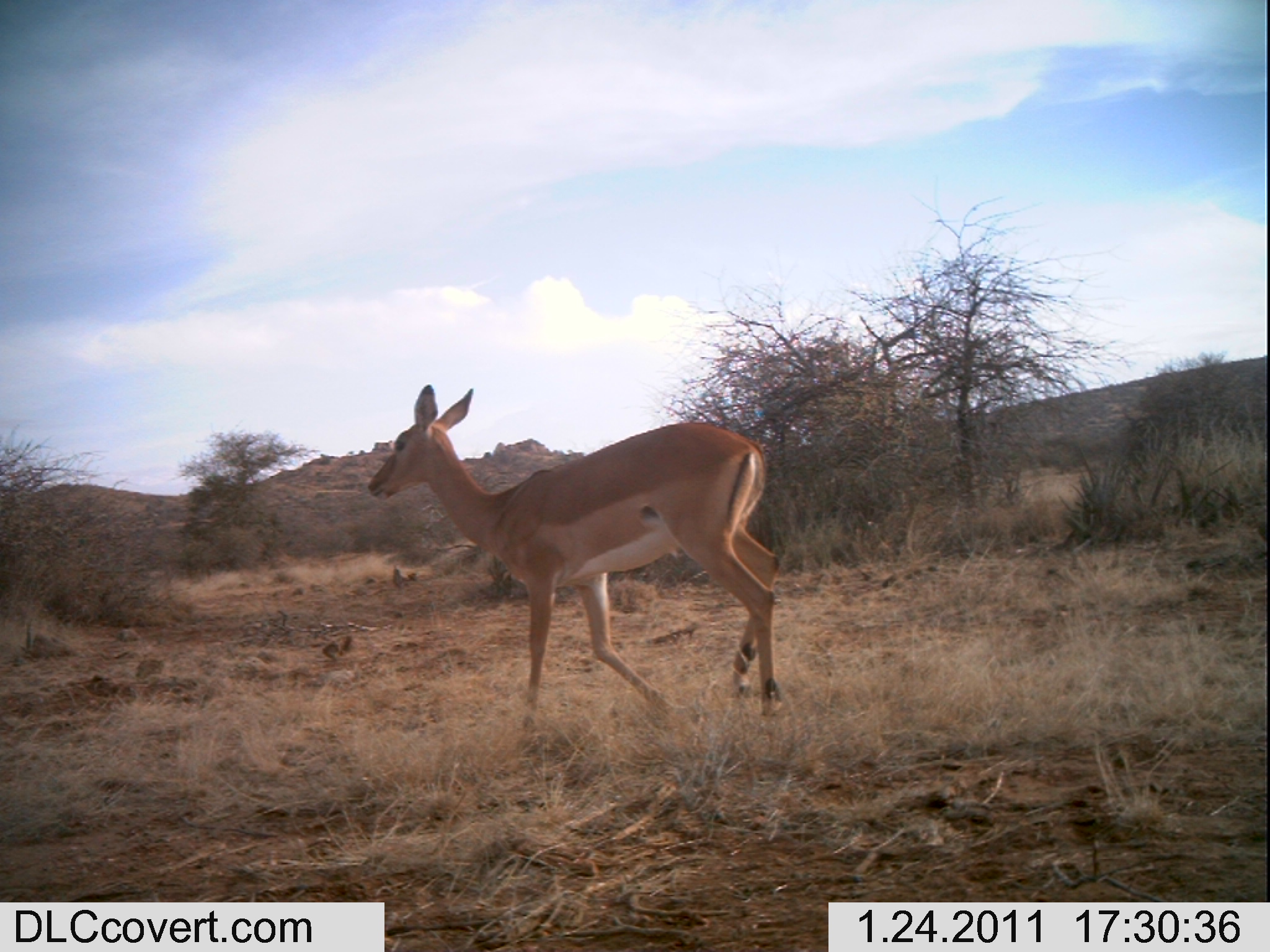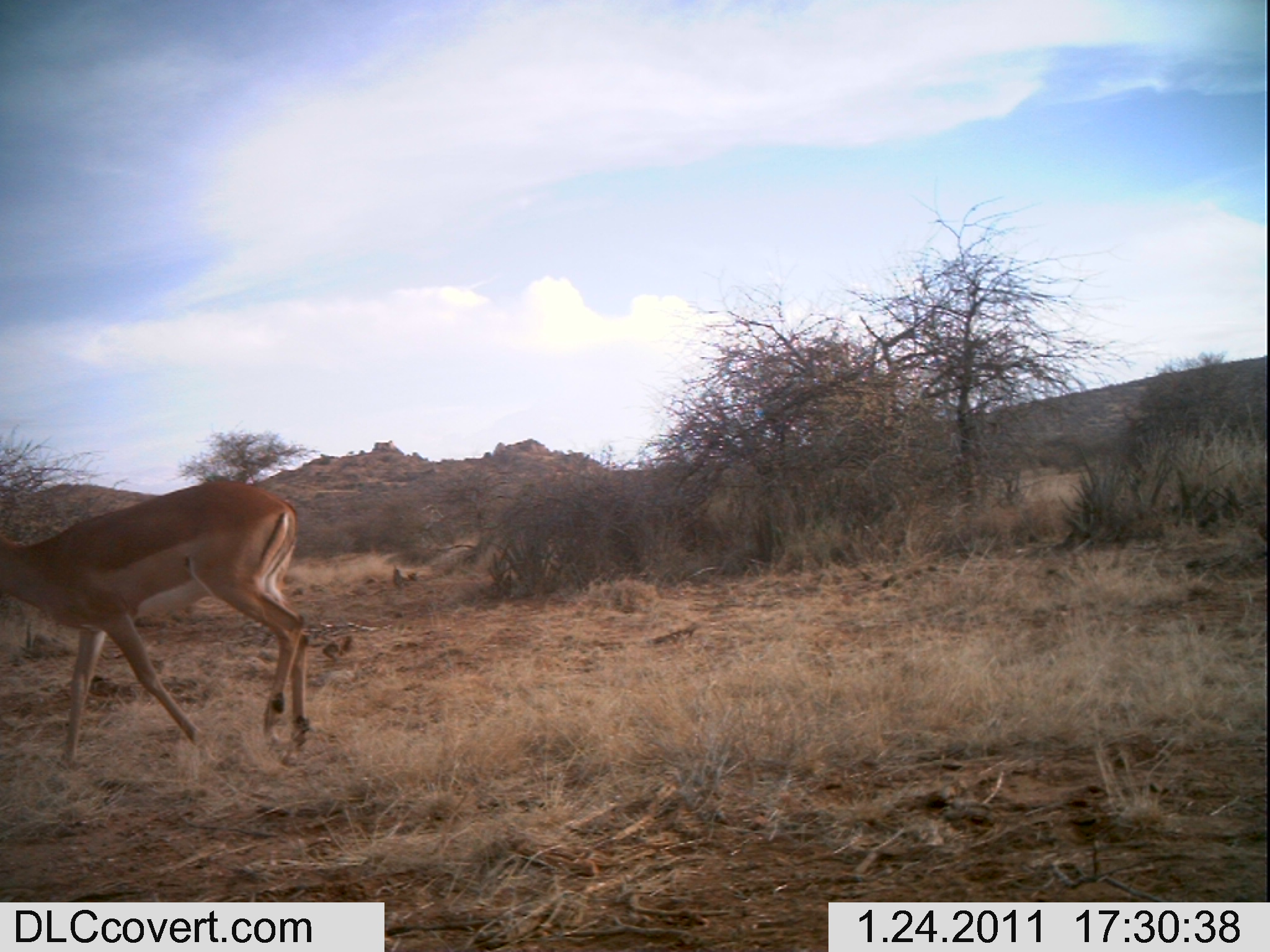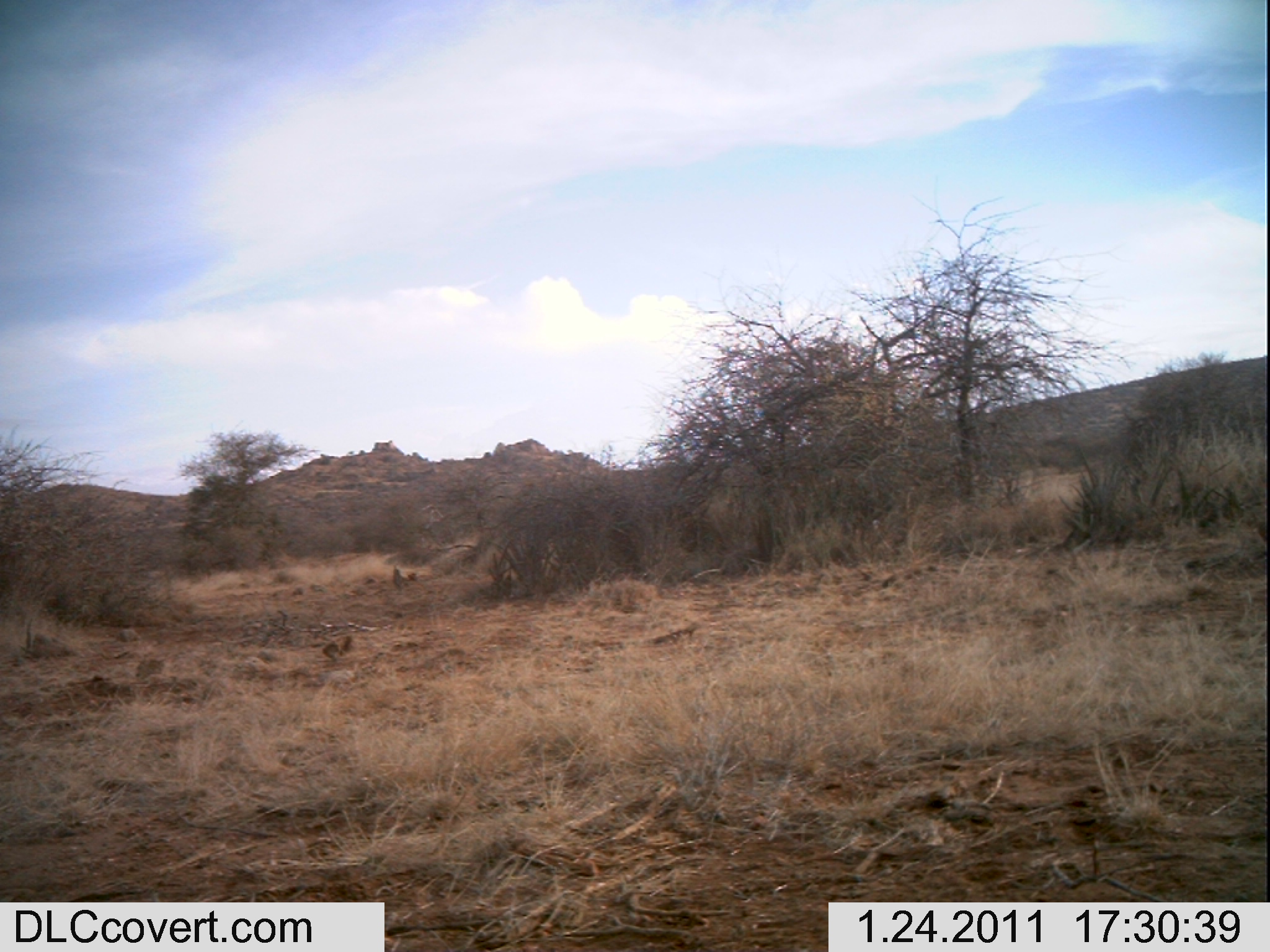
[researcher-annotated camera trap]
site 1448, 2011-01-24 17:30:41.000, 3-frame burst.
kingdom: Animalia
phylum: Chordata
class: Mammalia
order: Artiodactyla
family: Bovidae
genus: Aepyceros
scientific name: Aepyceros melampus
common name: impala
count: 1